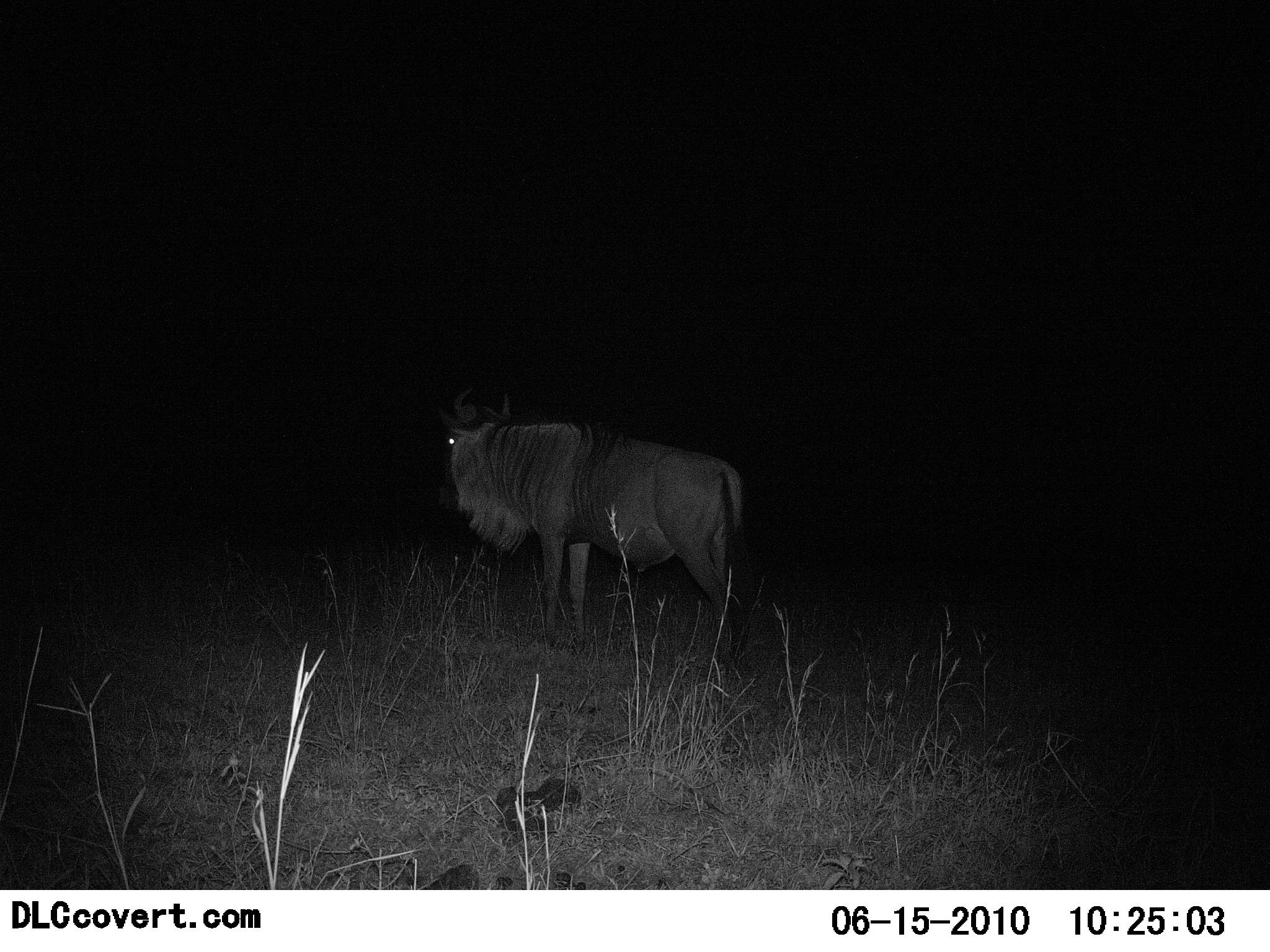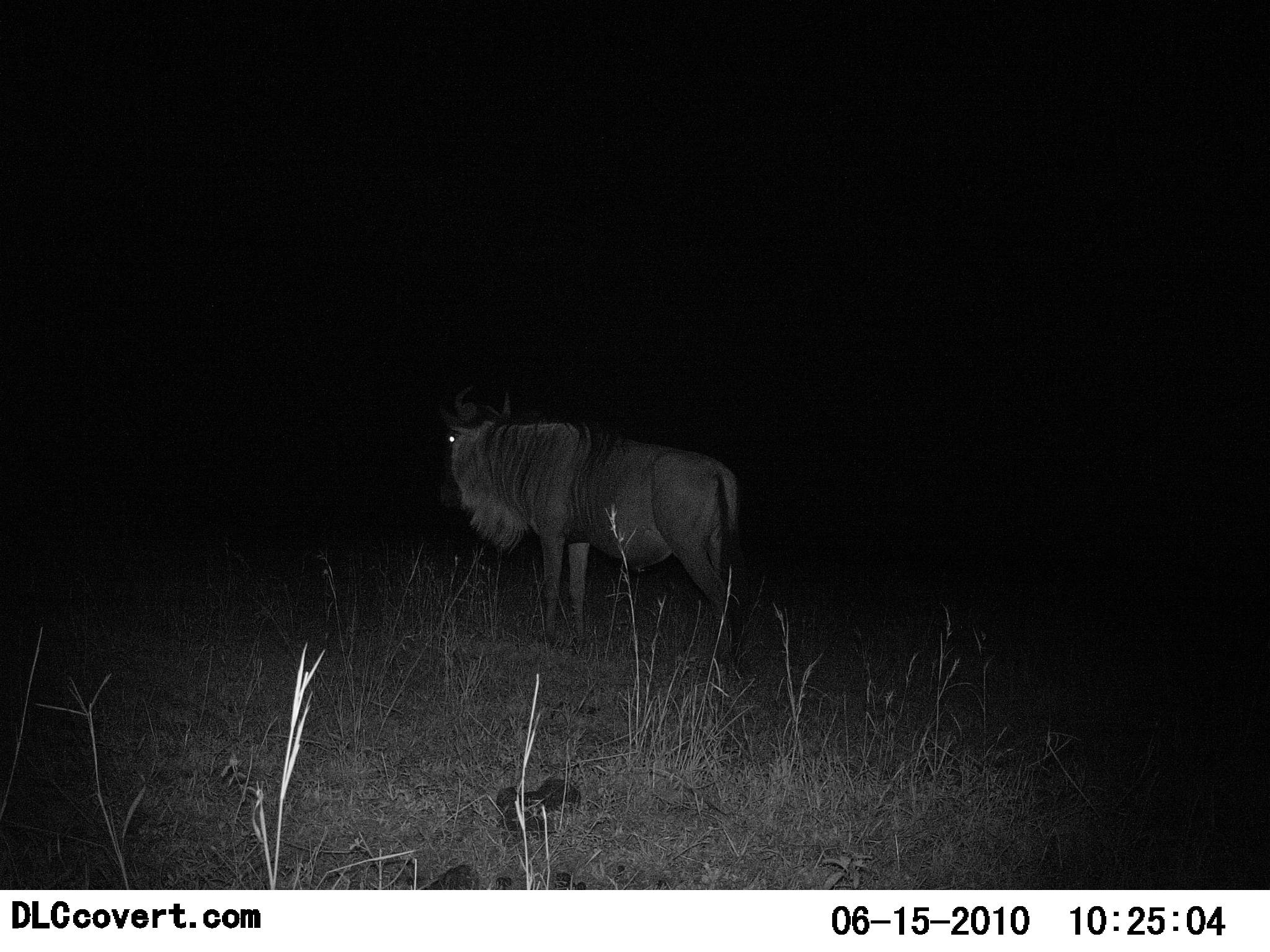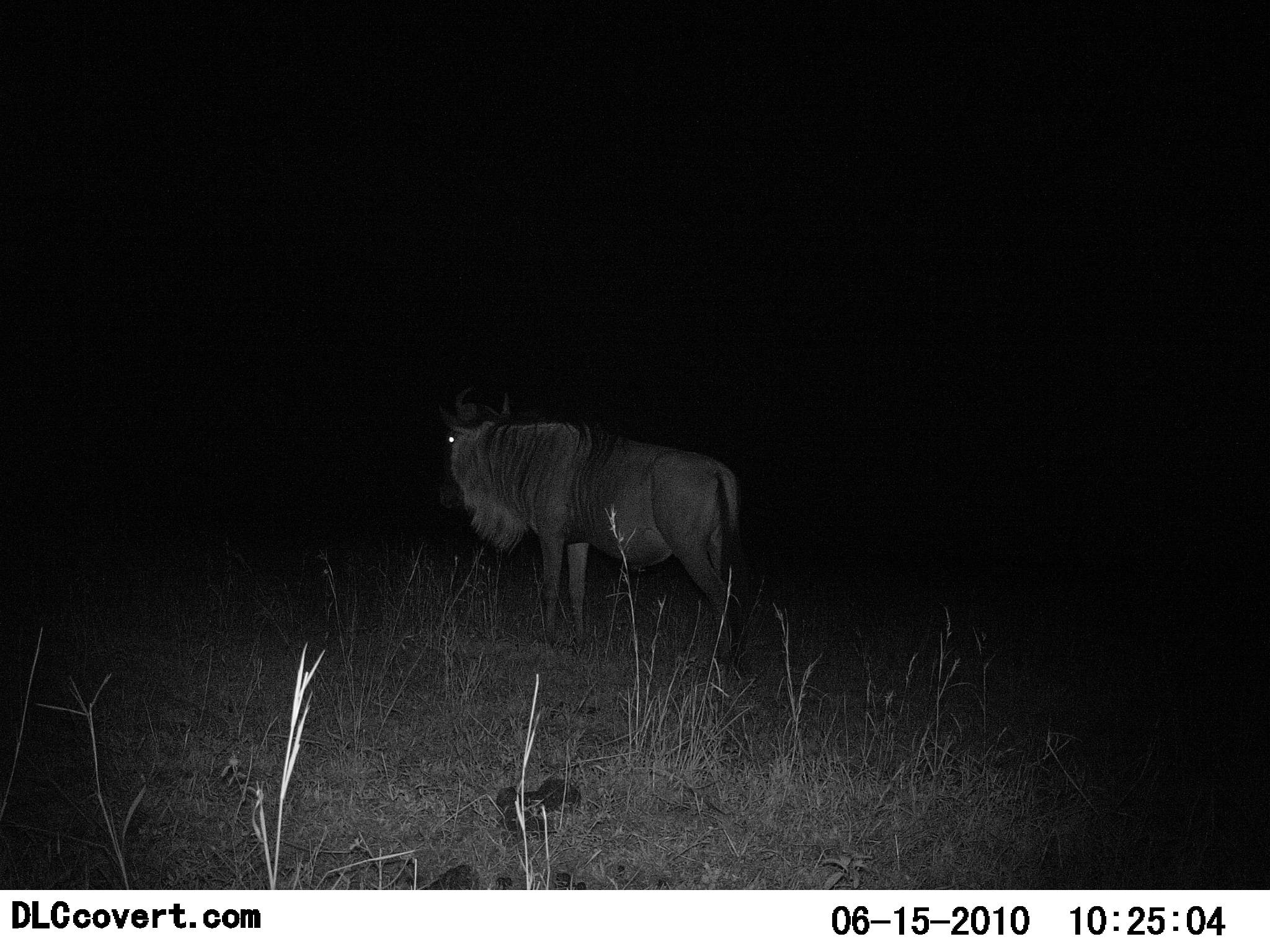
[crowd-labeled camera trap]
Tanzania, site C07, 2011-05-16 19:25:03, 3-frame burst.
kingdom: Animalia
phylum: Chordata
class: Mammalia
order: Artiodactyla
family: Bovidae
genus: Connochaetes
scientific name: Connochaetes taurinus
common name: blue wildebeest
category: wildebeest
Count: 1.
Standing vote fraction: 92%.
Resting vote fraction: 15%.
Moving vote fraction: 0%.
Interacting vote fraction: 0%.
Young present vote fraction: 0%.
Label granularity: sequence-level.